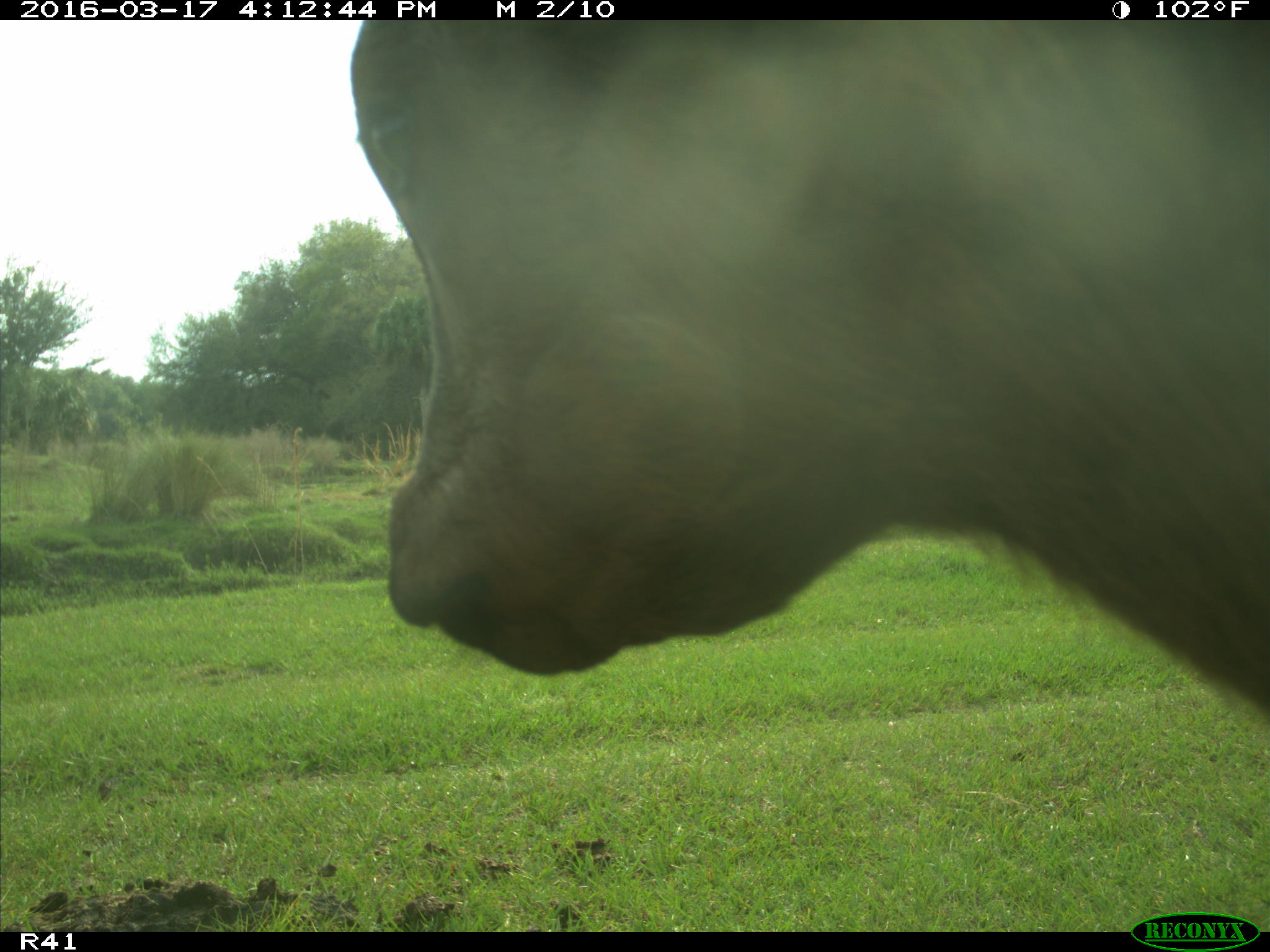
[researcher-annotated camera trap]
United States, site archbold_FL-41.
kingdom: Animalia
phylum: Chordata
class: Mammalia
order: Artiodactyla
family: Bovidae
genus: Bos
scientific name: Bos taurus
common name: domestic cow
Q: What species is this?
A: Bos taurus (domestic cow).